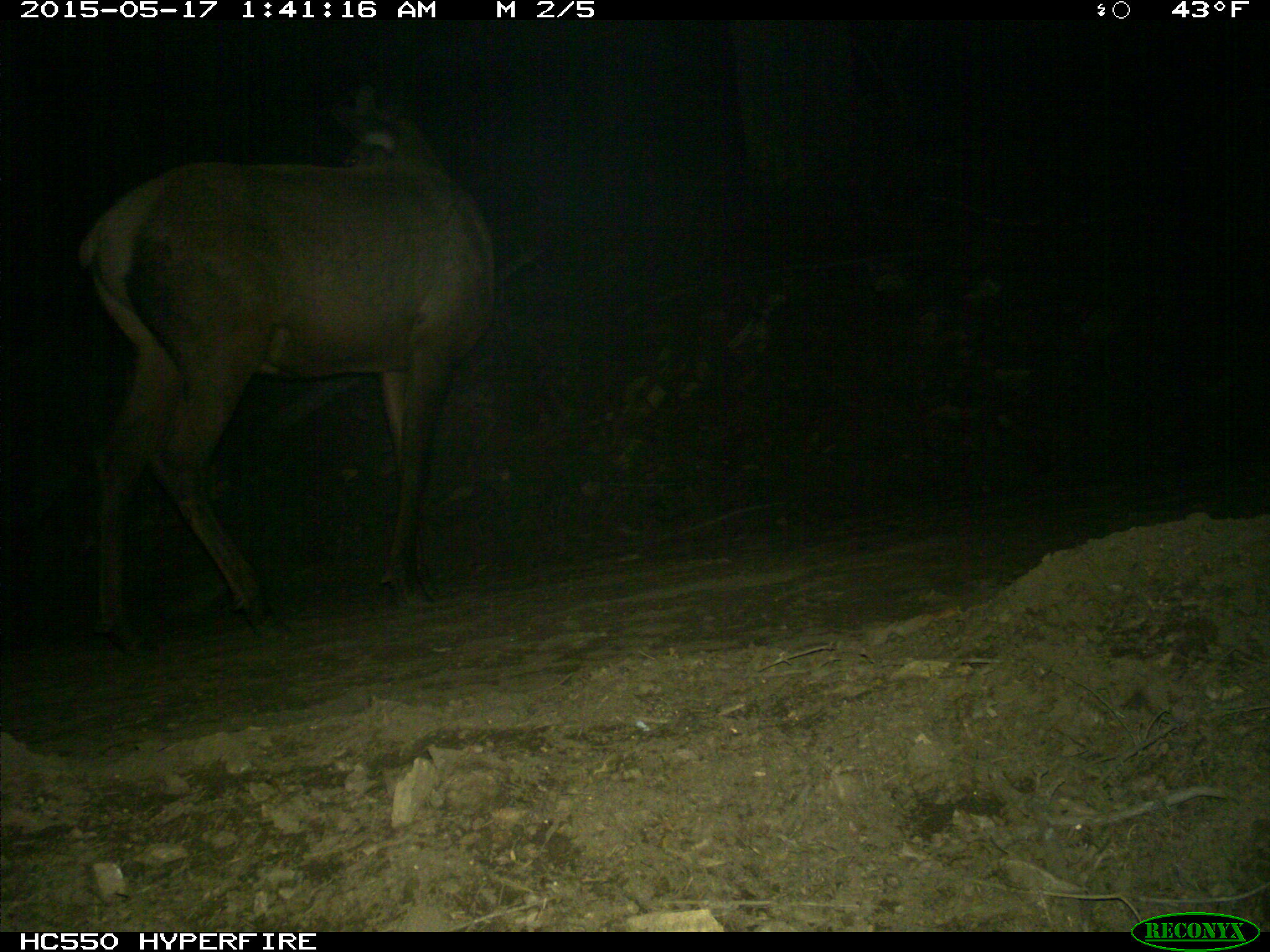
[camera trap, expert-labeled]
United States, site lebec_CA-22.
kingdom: Animalia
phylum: Chordata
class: Mammalia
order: Artiodactyla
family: Cervidae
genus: Cervus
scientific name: Cervus canadensis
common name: elk